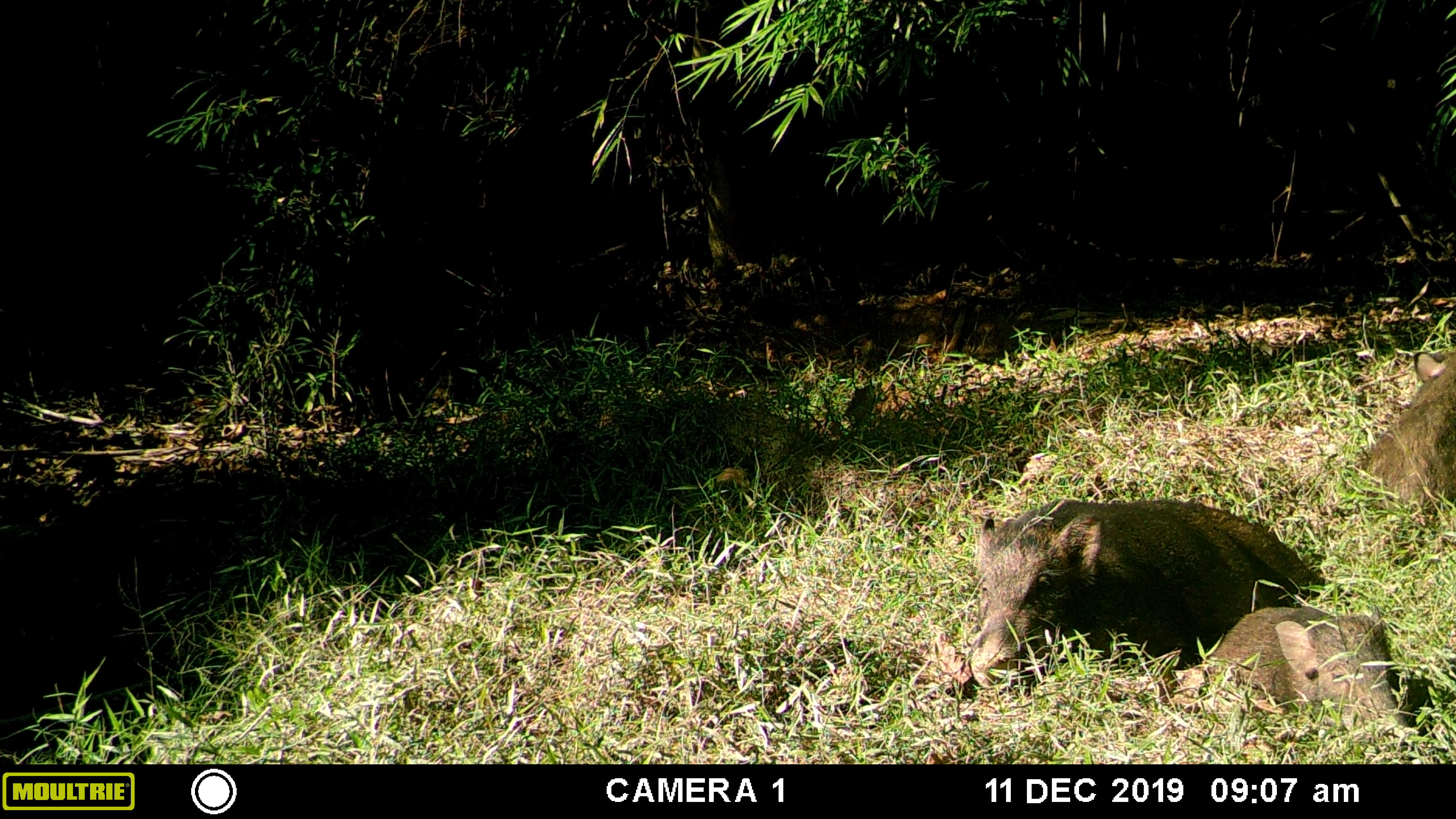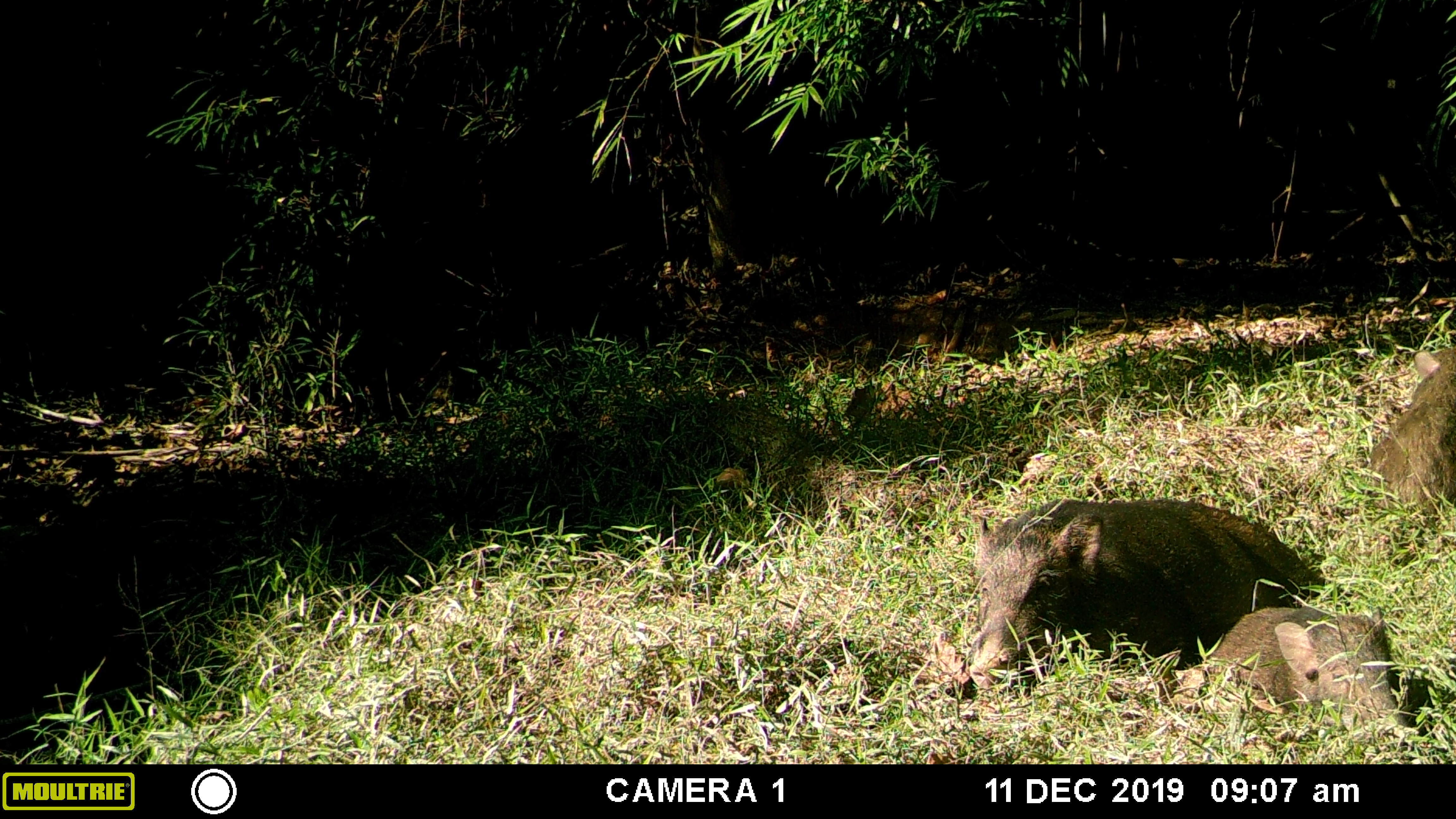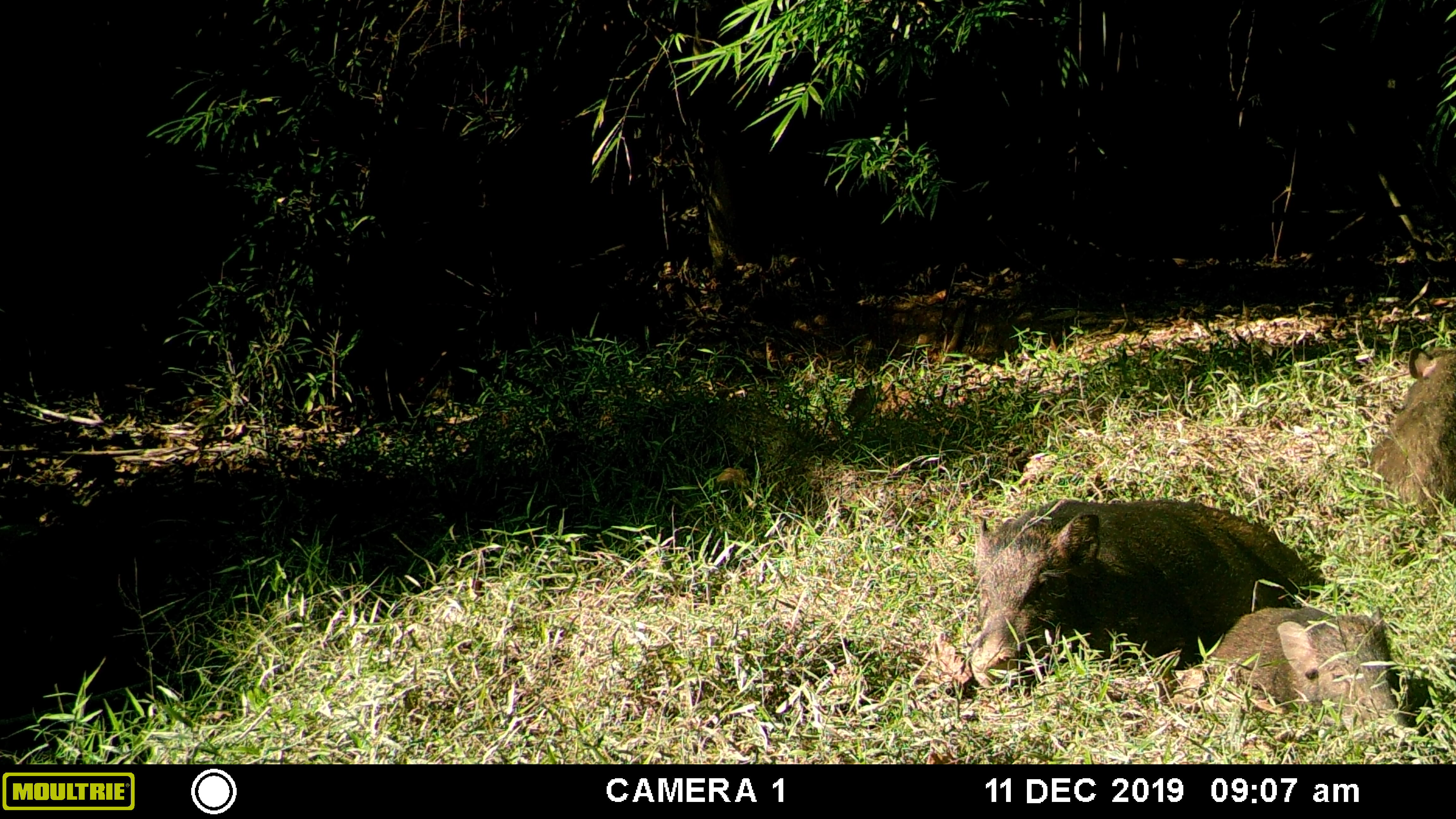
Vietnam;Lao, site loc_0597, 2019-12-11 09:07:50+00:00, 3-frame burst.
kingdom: Animalia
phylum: Chordata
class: Mammalia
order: Artiodactyla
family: Suidae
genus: Sus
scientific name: Sus scrofa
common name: eurasian wild pig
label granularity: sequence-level